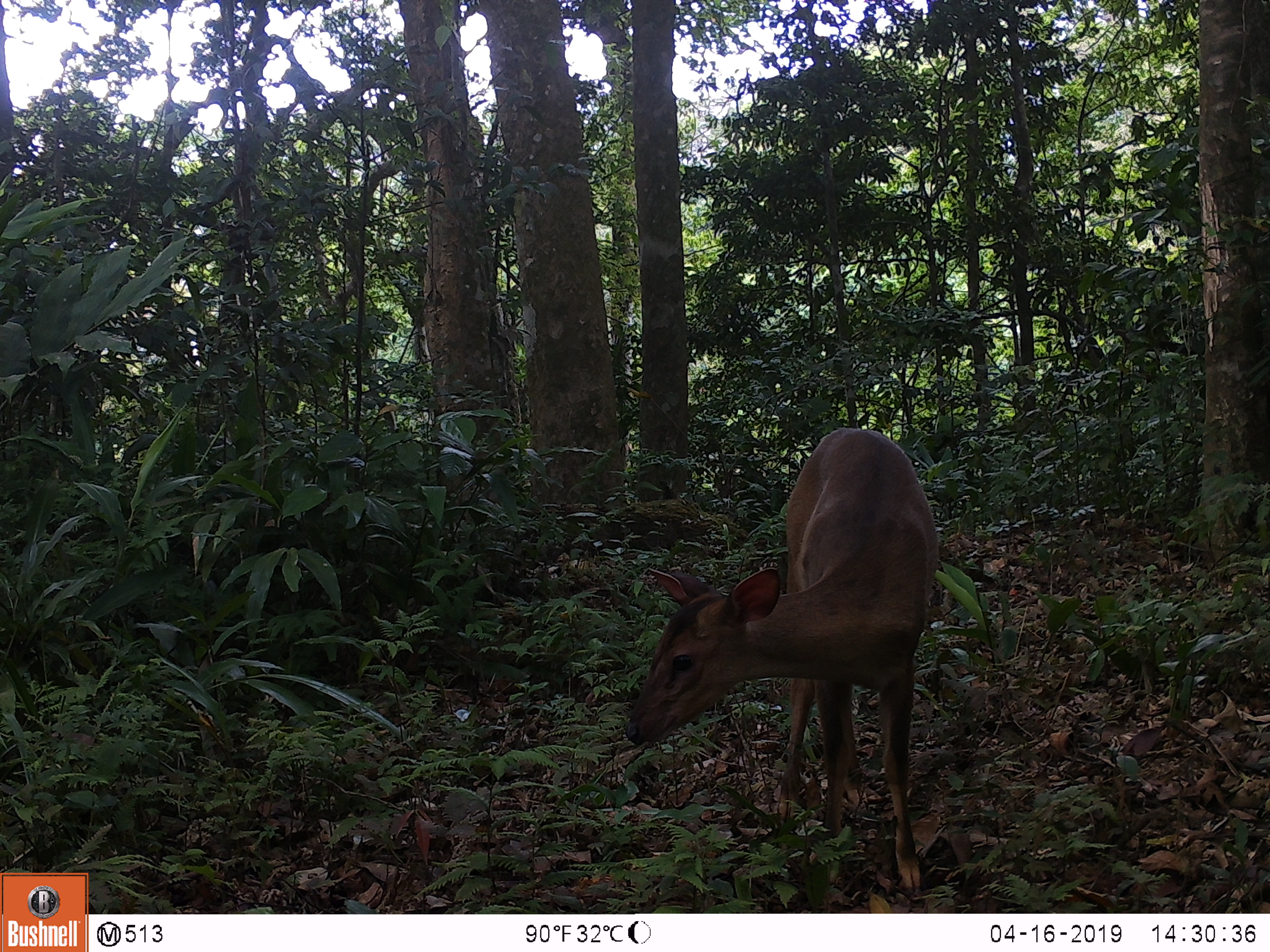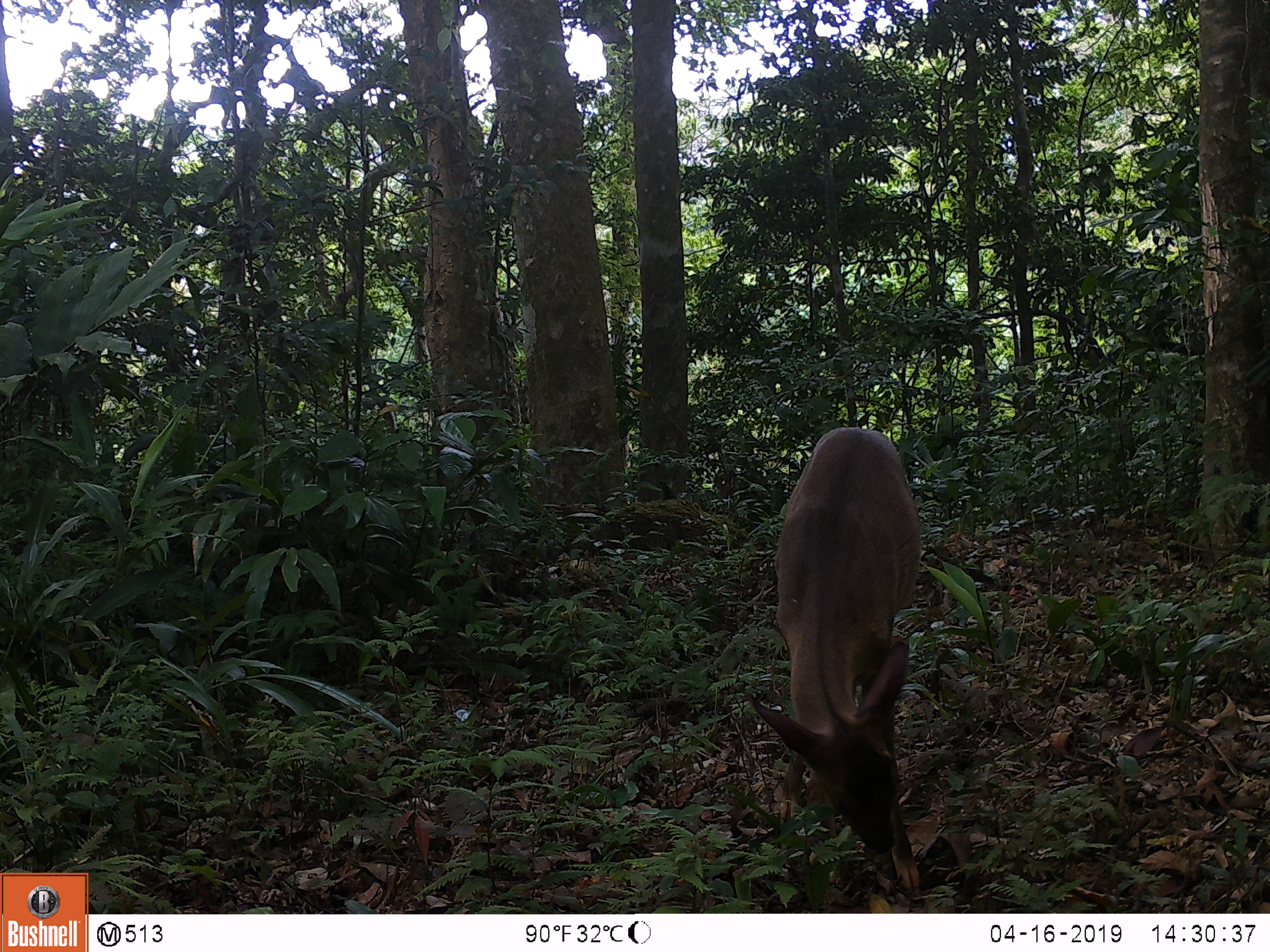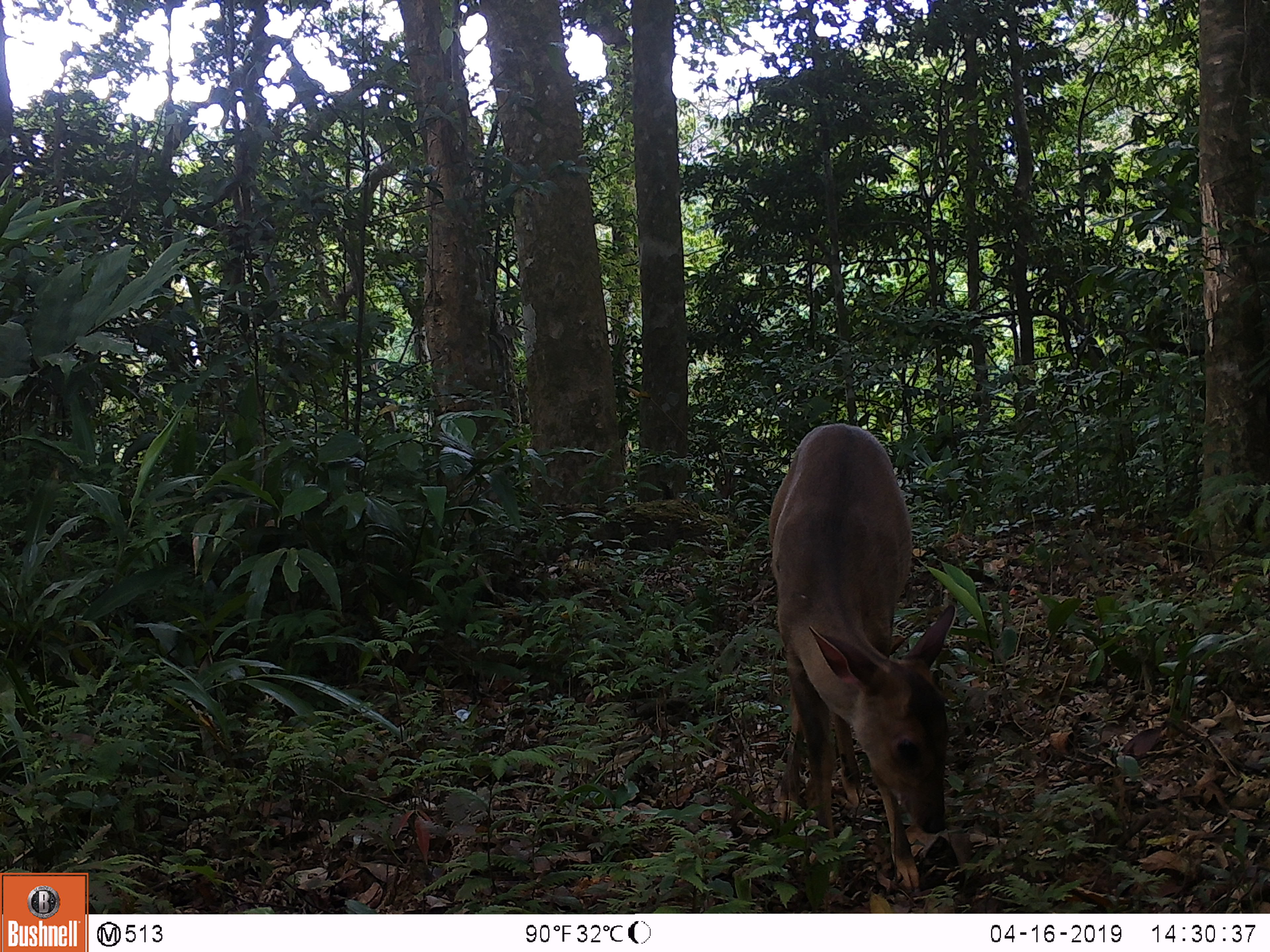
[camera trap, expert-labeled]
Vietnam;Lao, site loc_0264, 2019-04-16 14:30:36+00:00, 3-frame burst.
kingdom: Animalia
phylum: Chordata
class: Mammalia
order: Artiodactyla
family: Cervidae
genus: Muntiacus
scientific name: Muntiacus vuquangensis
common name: large-antlered muntjac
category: large antlered muntjac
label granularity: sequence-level